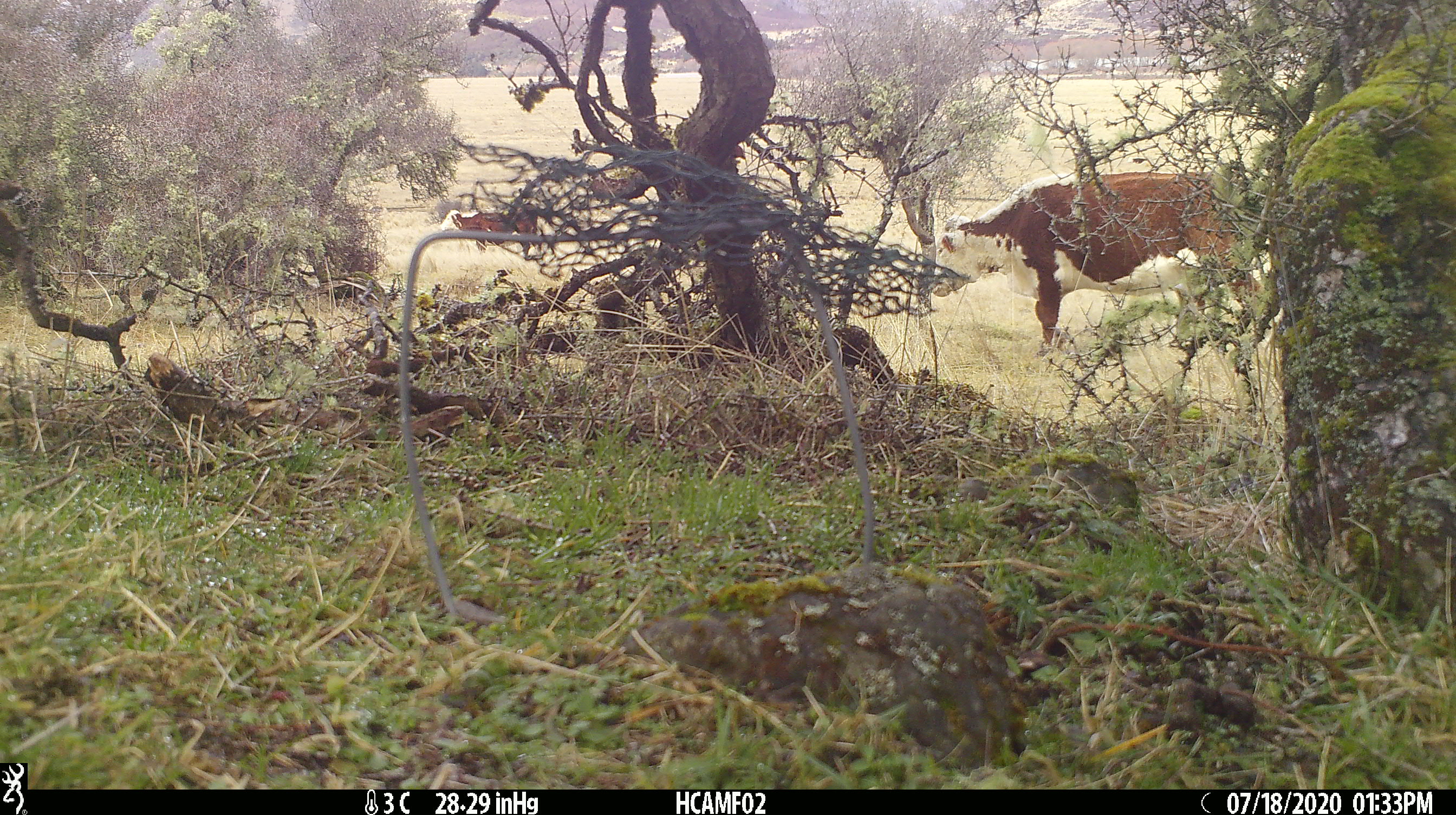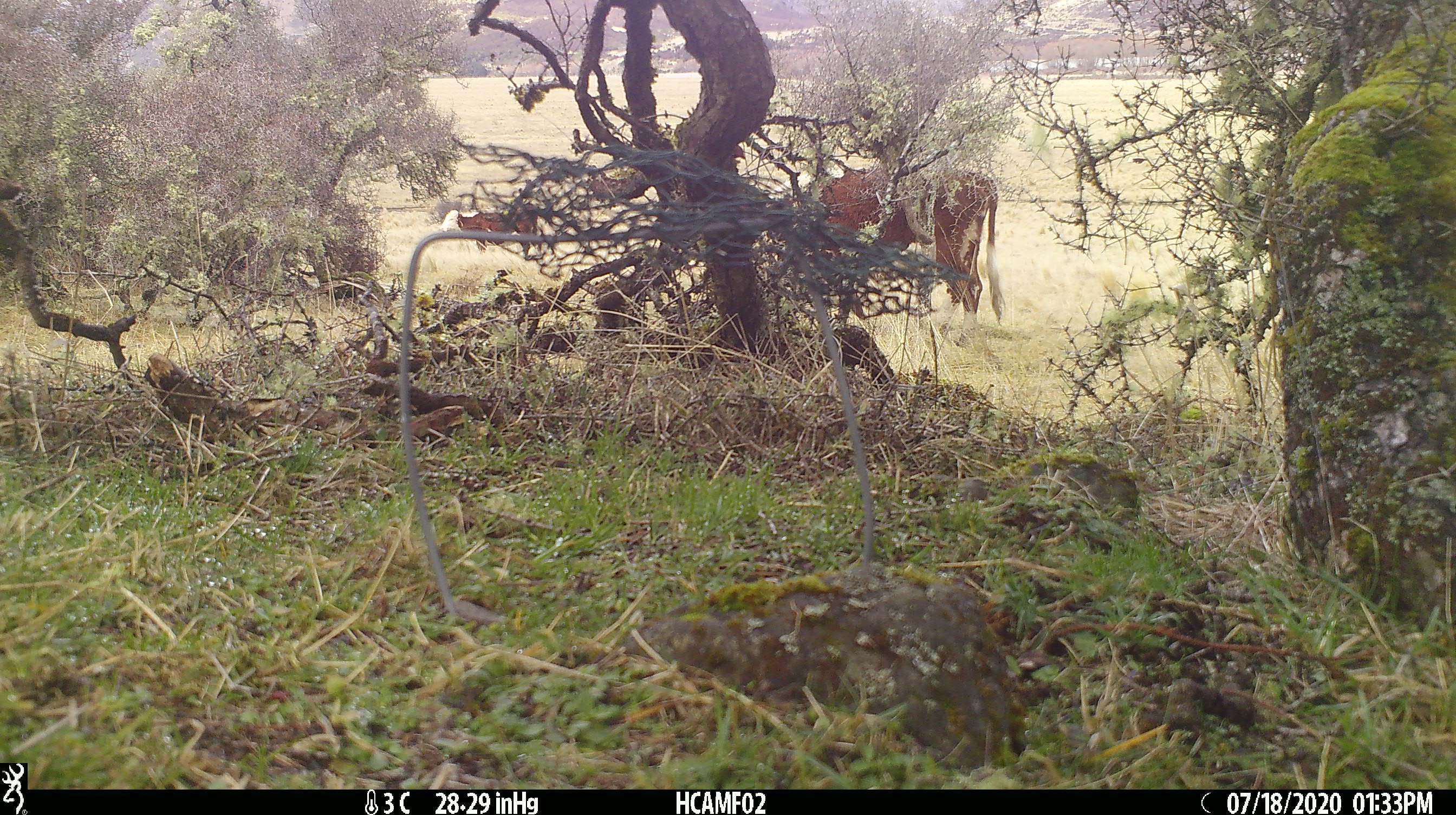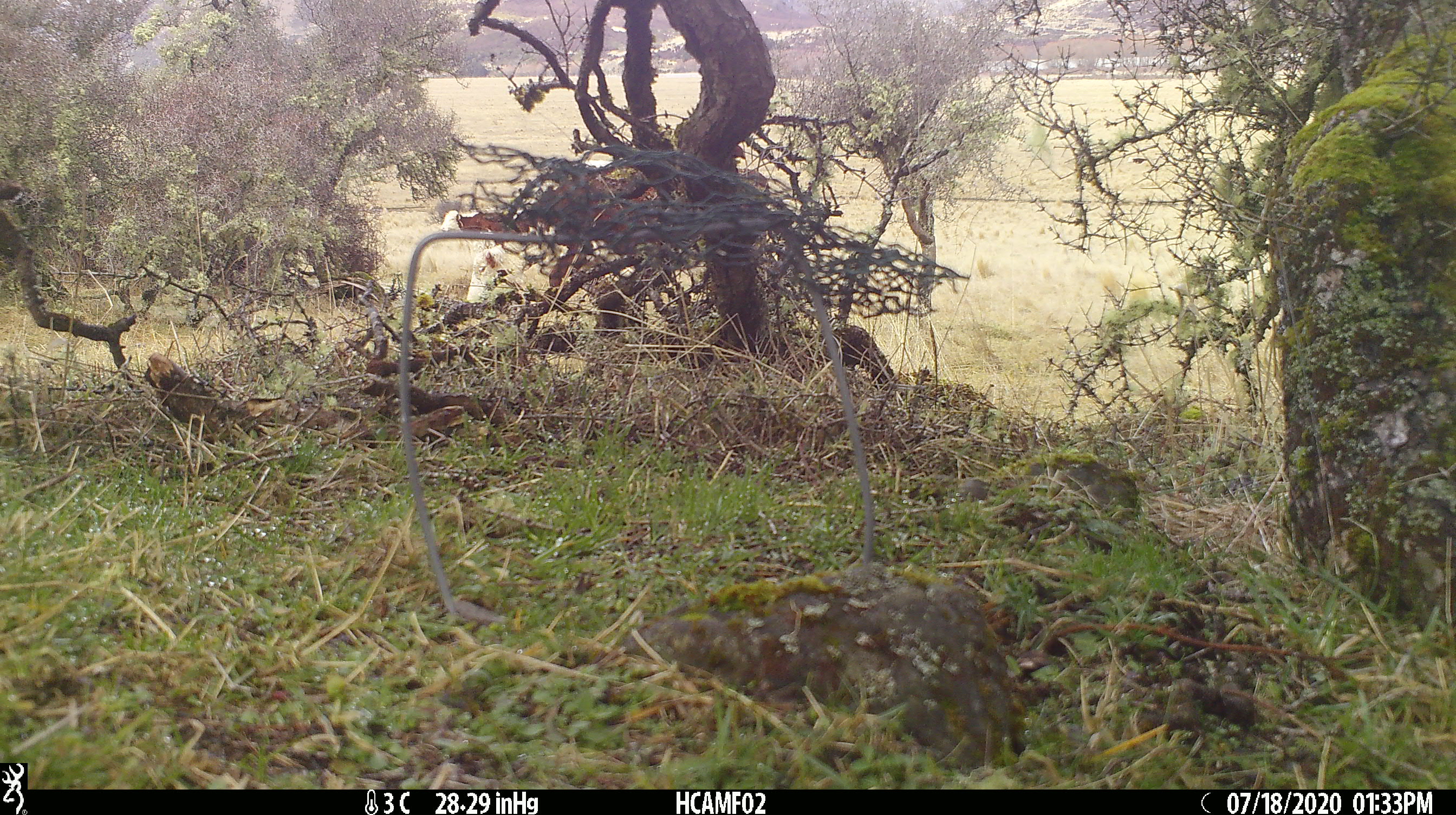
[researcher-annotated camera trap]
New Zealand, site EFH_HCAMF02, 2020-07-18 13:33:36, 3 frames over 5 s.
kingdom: Animalia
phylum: Chordata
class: Mammalia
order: Artiodactyla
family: Bovidae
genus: Bos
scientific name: Bos taurus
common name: domestic cow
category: cow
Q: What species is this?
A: Cow (domestic cow) (Bos taurus).